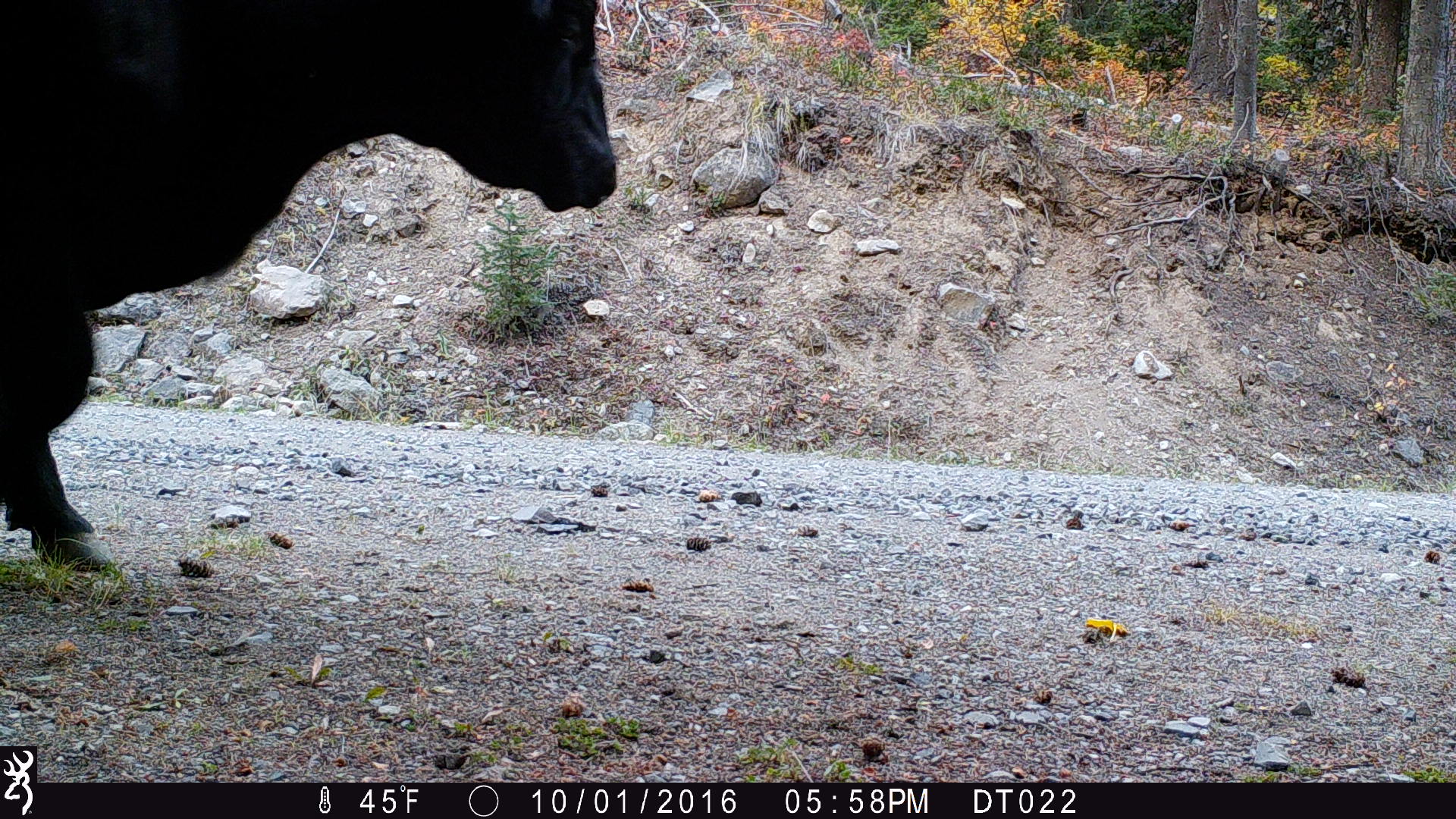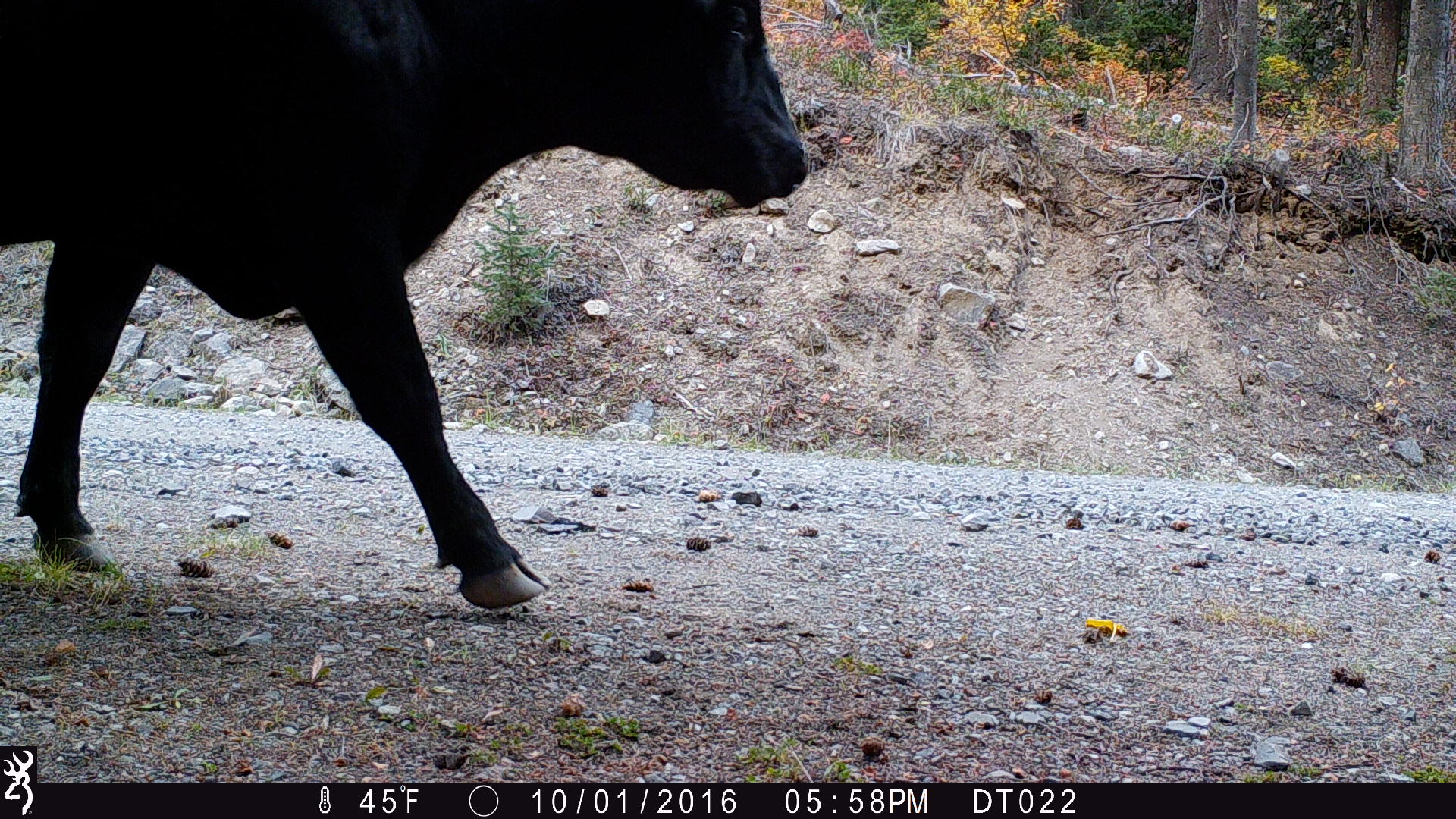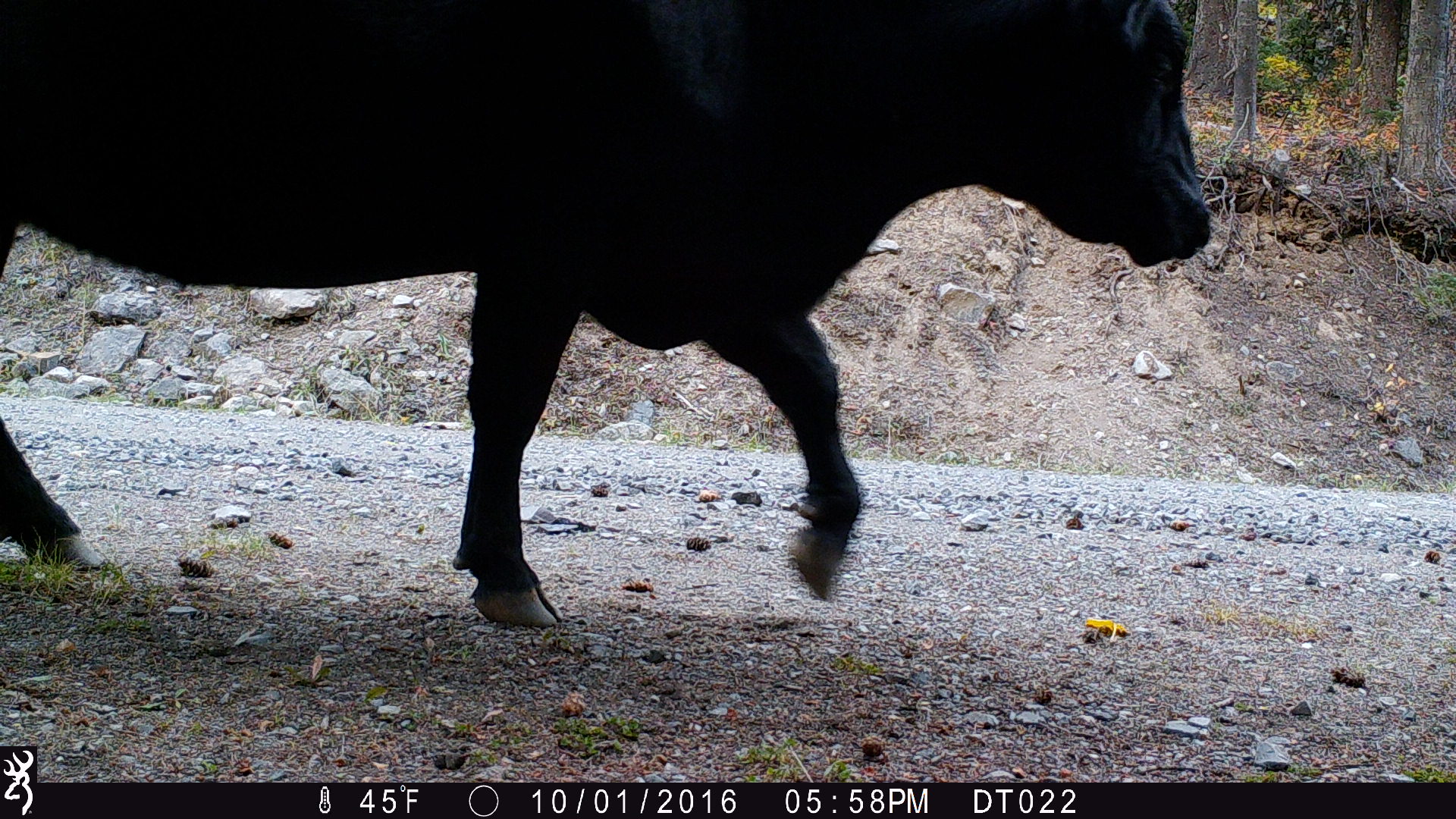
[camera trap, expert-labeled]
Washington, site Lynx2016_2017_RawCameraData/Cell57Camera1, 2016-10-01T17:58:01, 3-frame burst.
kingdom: Animalia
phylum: Chordata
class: Mammalia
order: Artiodactyla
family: Bovidae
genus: Bos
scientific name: Bos taurus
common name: domestic cattle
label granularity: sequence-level